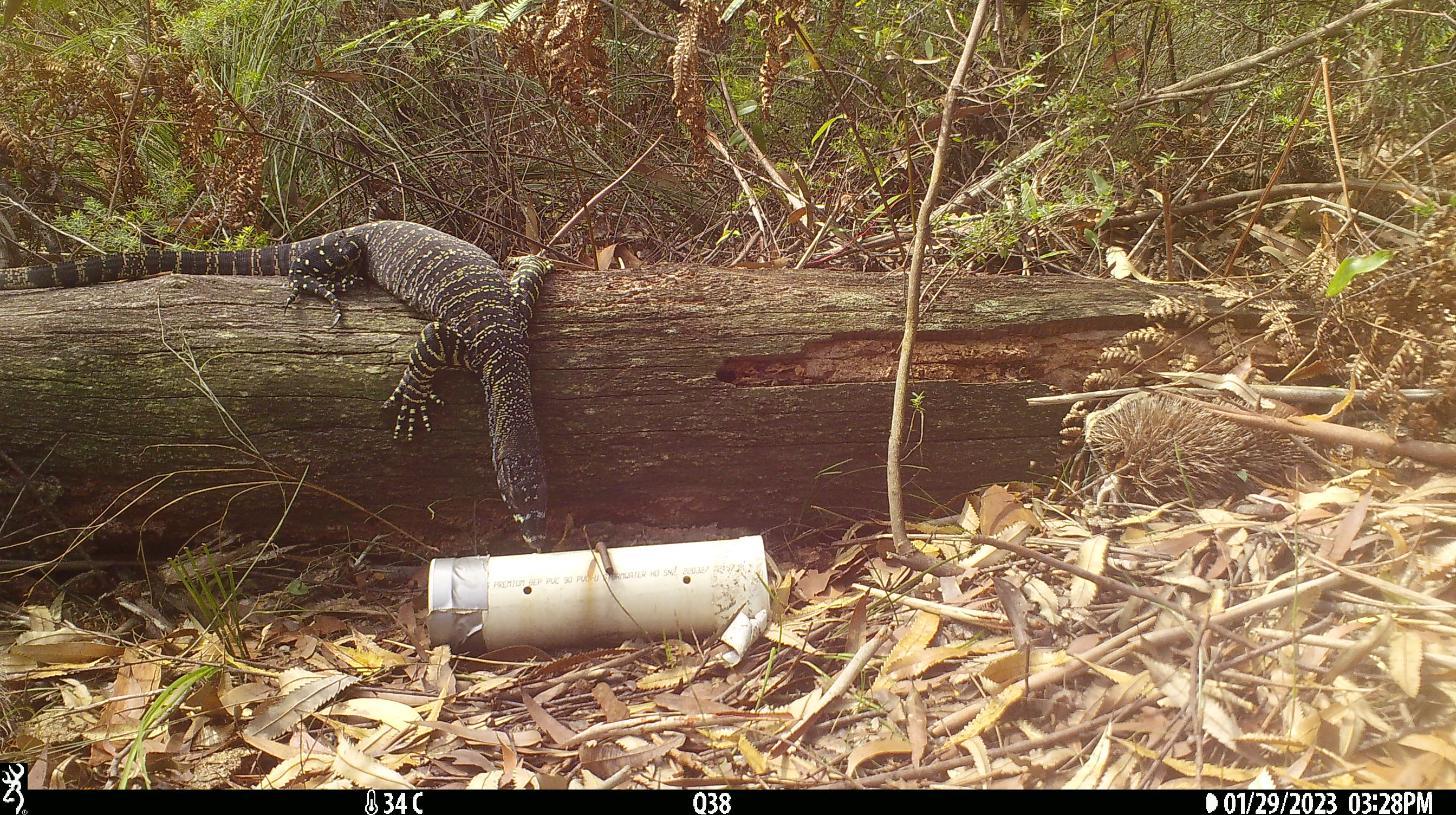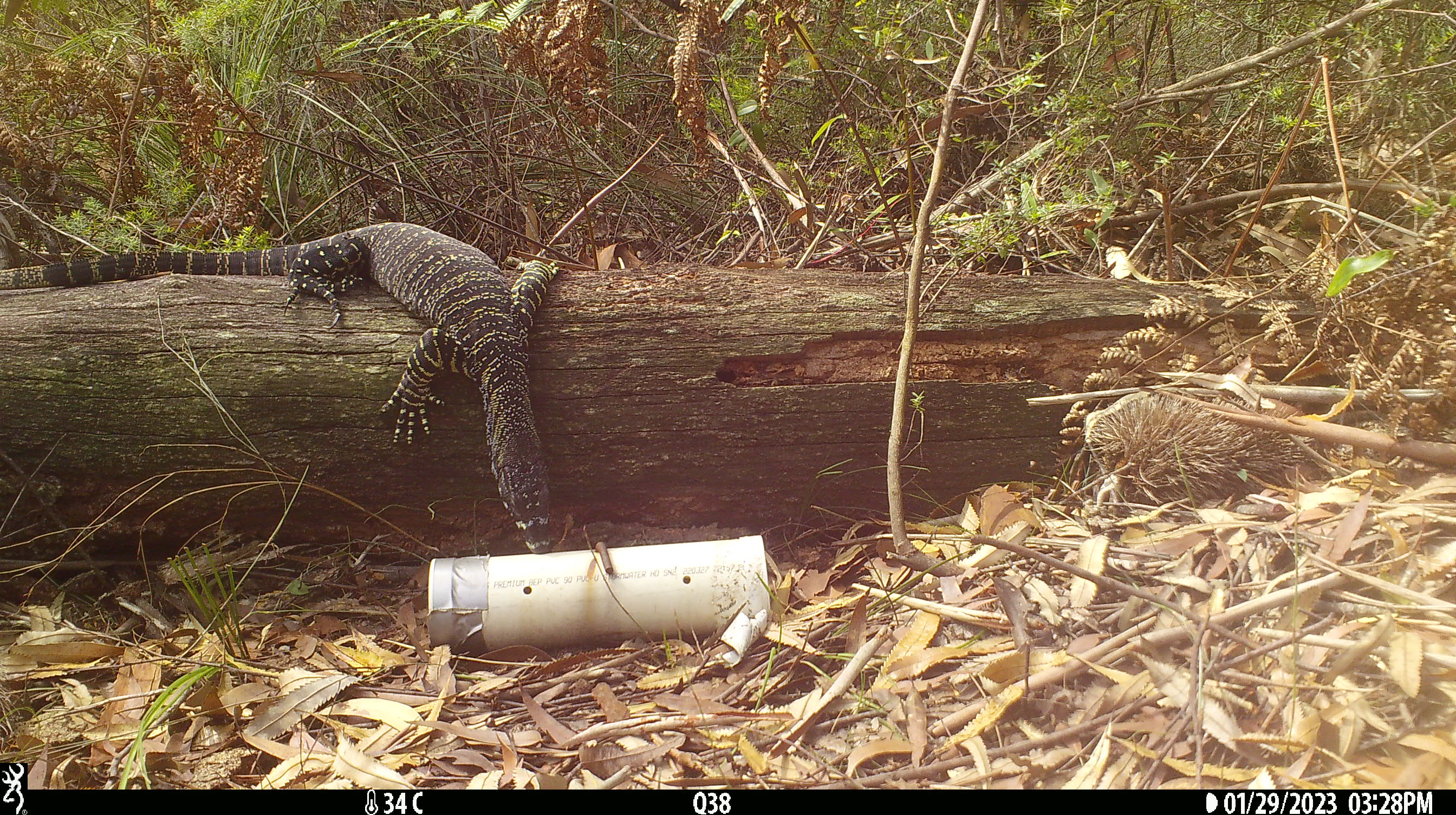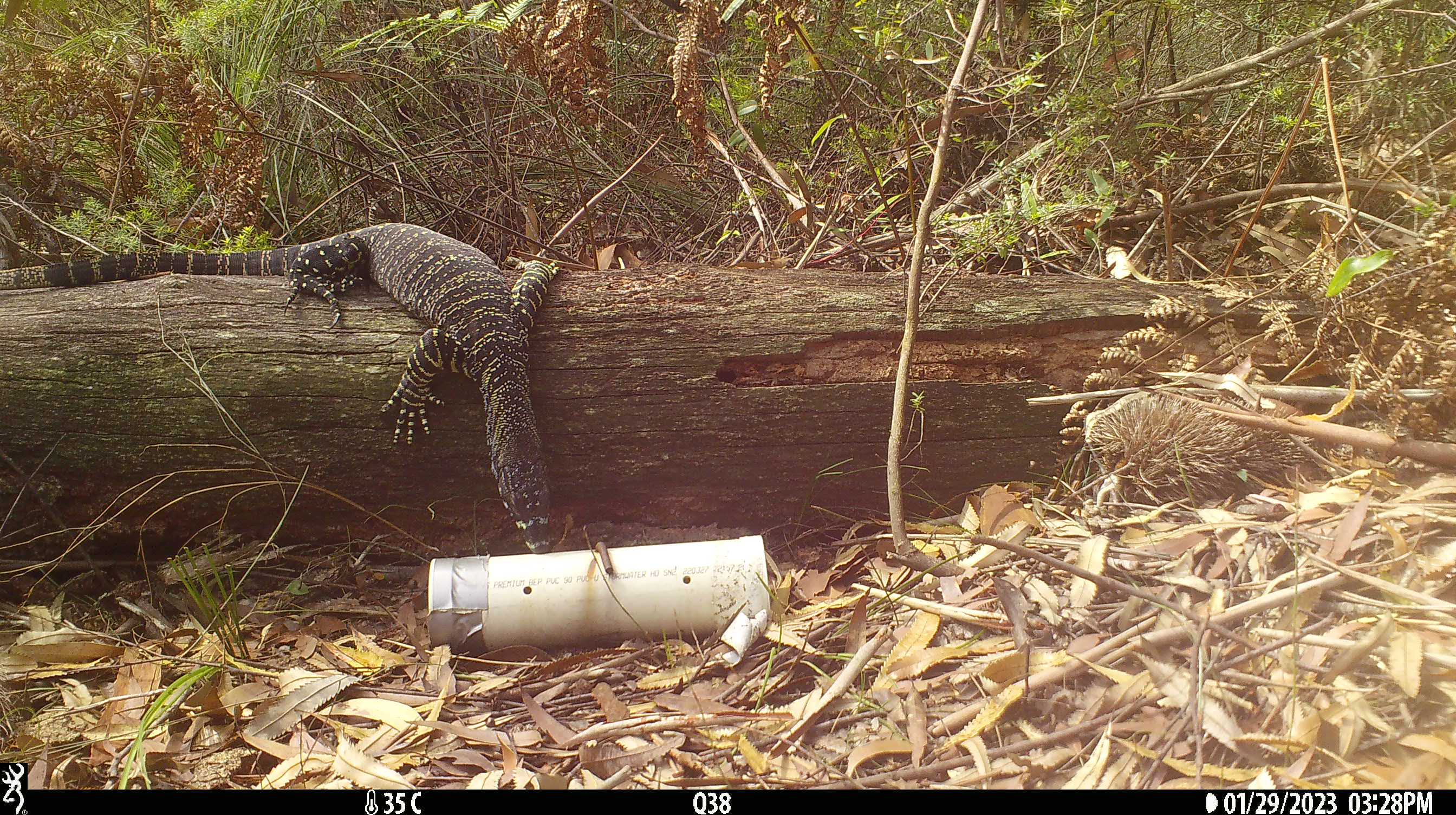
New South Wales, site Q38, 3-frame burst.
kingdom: Animalia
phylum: Chordata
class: Reptilia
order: Squamata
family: Varanidae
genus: Varanus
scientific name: Varanus varius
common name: lace monitor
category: goanna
Goanna (lace monitor) (Varanus varius).